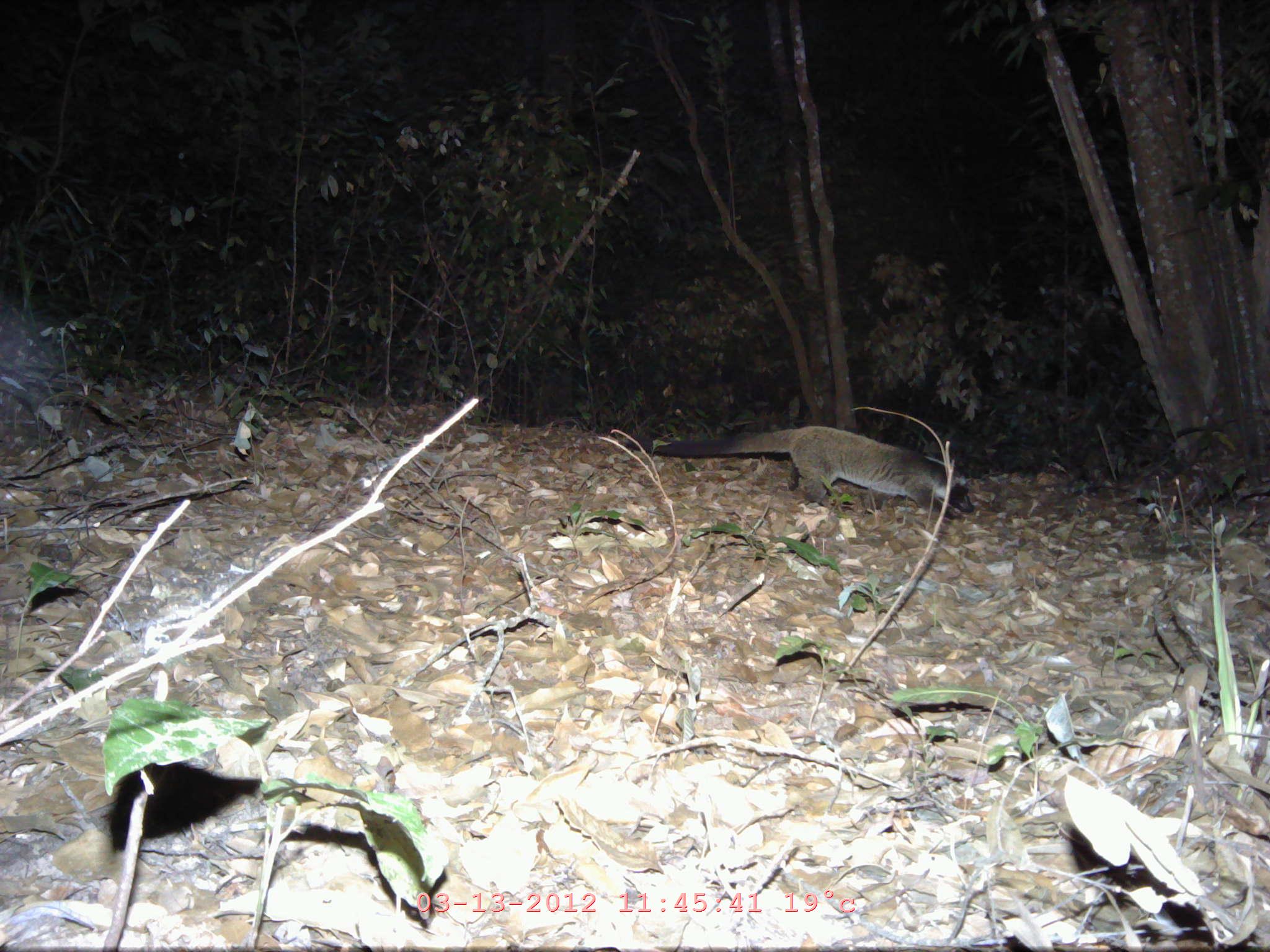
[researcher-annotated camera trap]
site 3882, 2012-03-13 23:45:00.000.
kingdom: Animalia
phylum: Chordata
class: Mammalia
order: Carnivora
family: Viverridae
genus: Paguma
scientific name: Paguma larvata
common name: masked palm civet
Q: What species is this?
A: Paguma larvata (masked palm civet).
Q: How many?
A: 1.